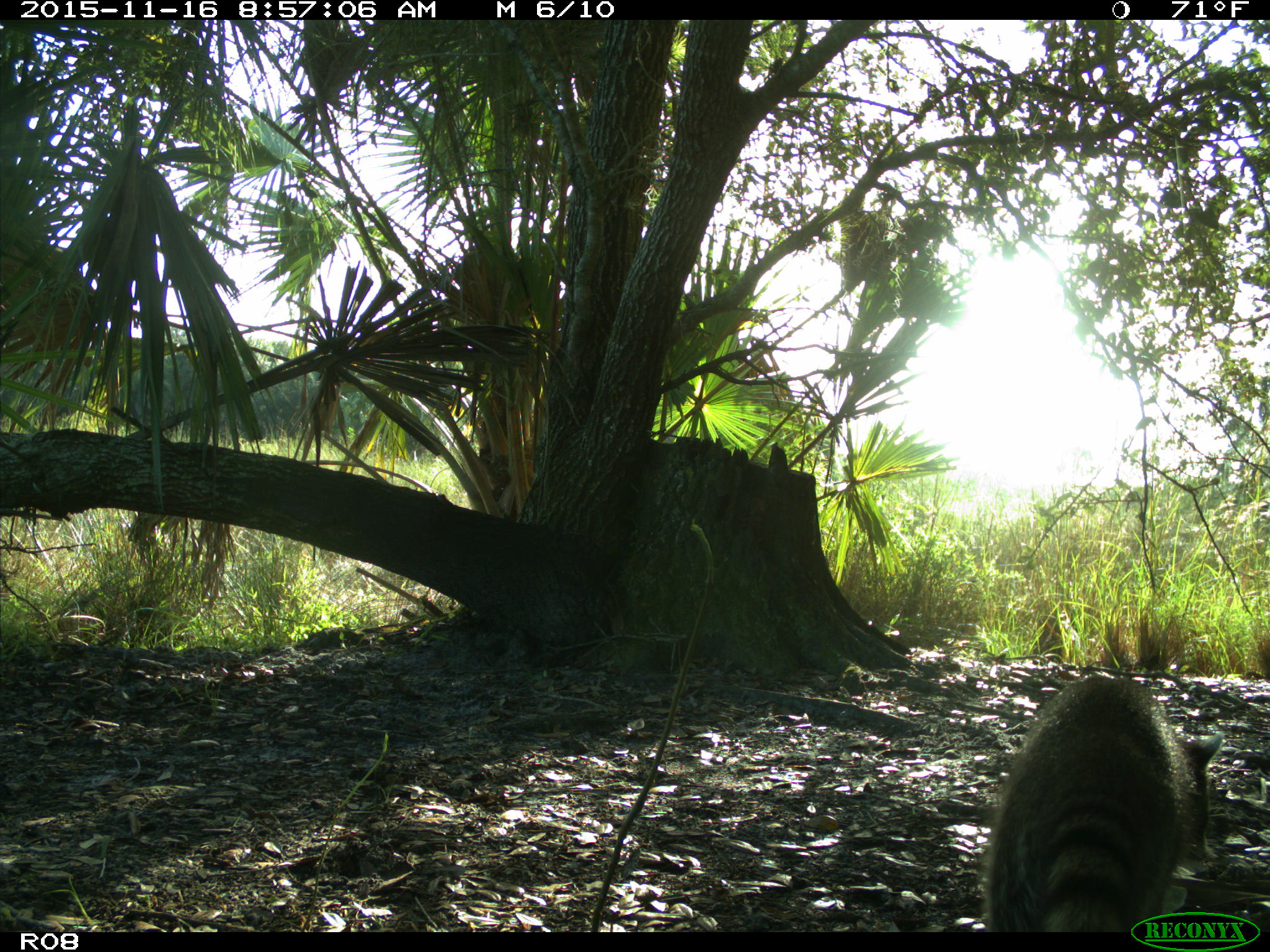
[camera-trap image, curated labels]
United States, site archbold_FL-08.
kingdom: Animalia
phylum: Chordata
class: Mammalia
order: Carnivora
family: Procyonidae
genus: Procyon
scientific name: Procyon lotor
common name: common raccoon